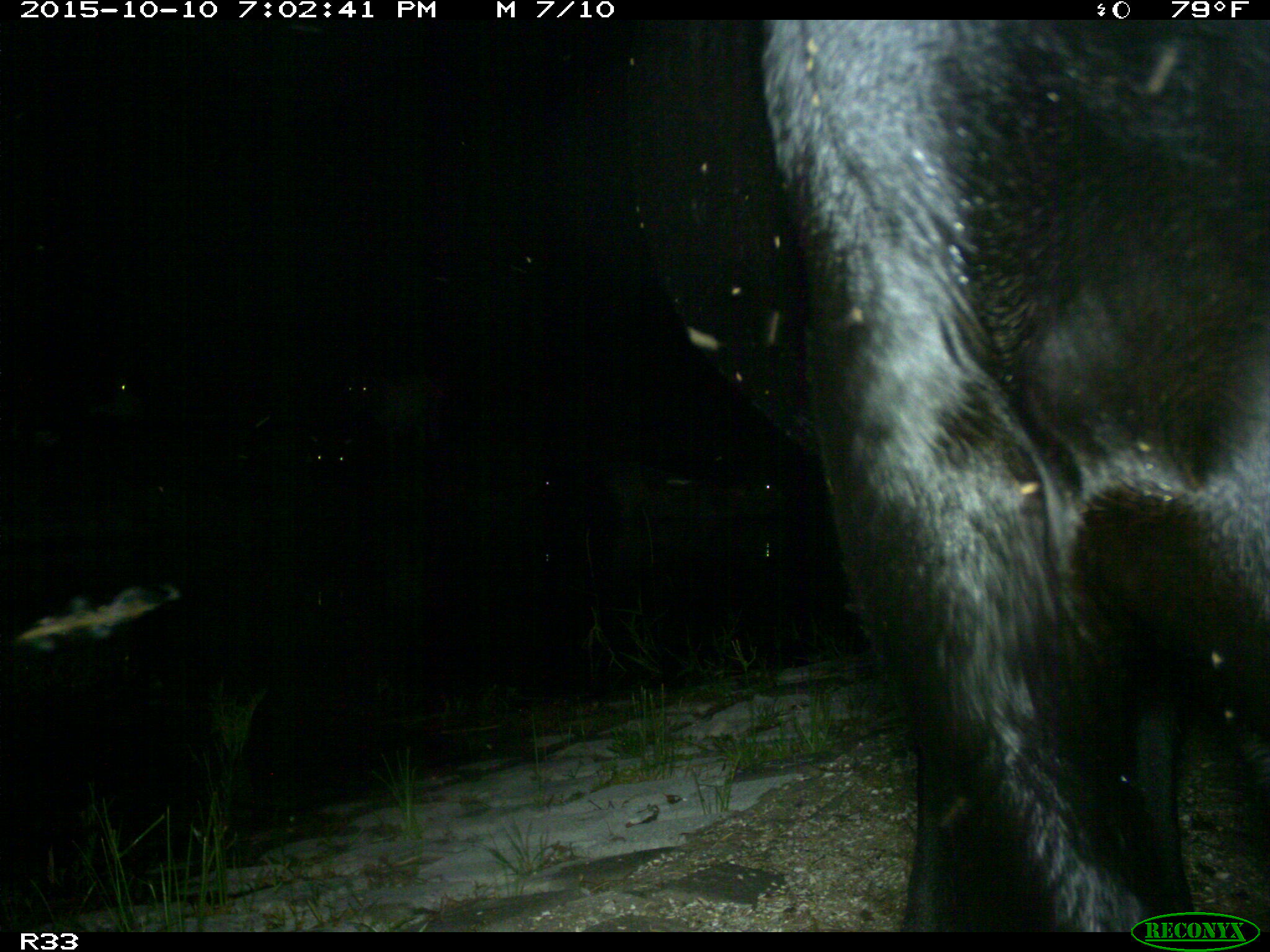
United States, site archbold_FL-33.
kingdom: Animalia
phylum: Chordata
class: Mammalia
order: Artiodactyla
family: Bovidae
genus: Bos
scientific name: Bos taurus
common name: domestic cow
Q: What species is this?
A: Bos taurus (domestic cow).